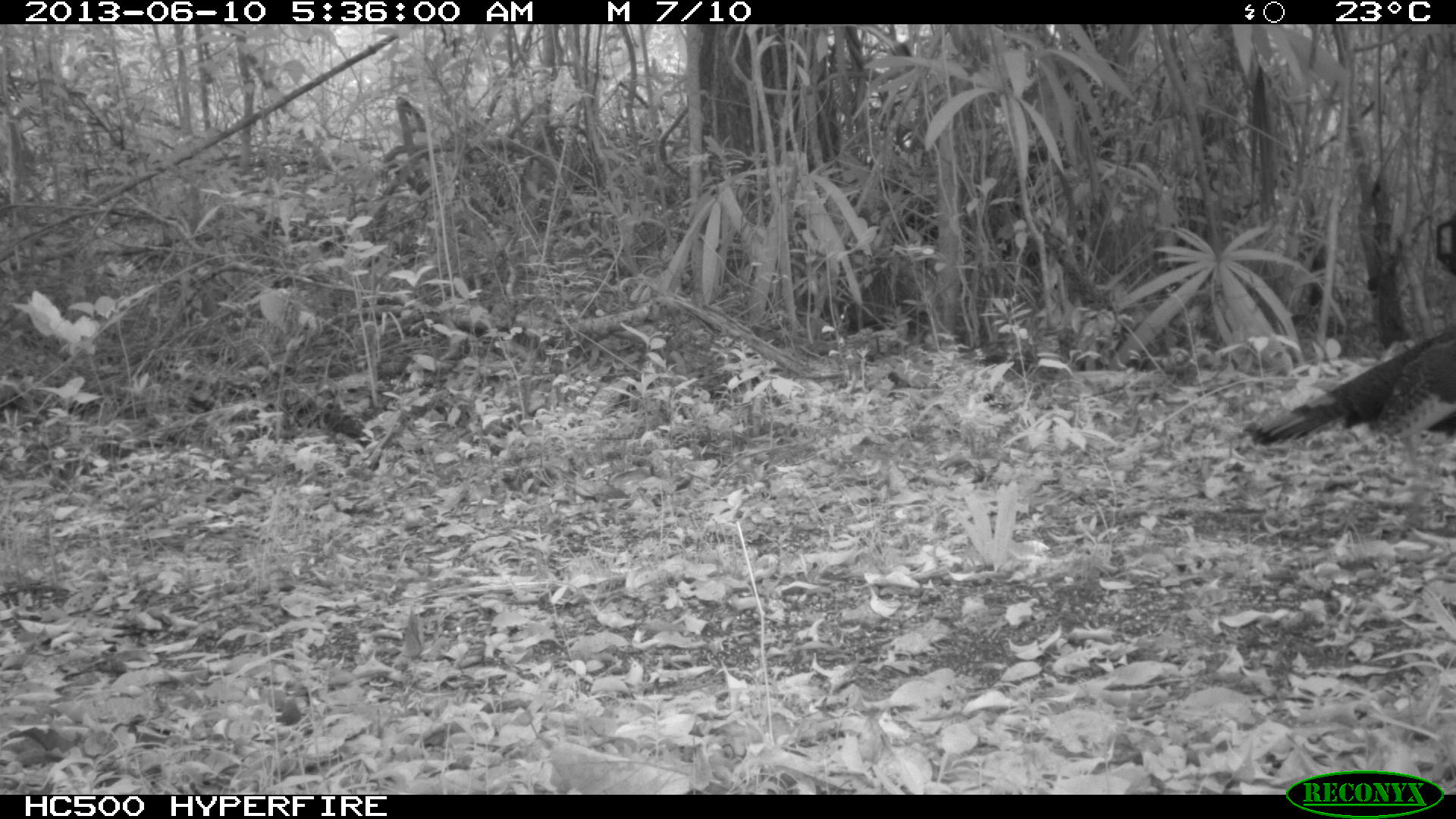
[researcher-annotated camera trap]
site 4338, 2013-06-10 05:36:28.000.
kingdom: Animalia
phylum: Chordata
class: Aves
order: Galliformes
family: Phasianidae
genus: Meleagris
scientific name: Meleagris ocellata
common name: ocellated turkey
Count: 1.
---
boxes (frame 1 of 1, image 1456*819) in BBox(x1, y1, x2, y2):
meleagris ocellata: BBox(1239, 323, 1456, 547)